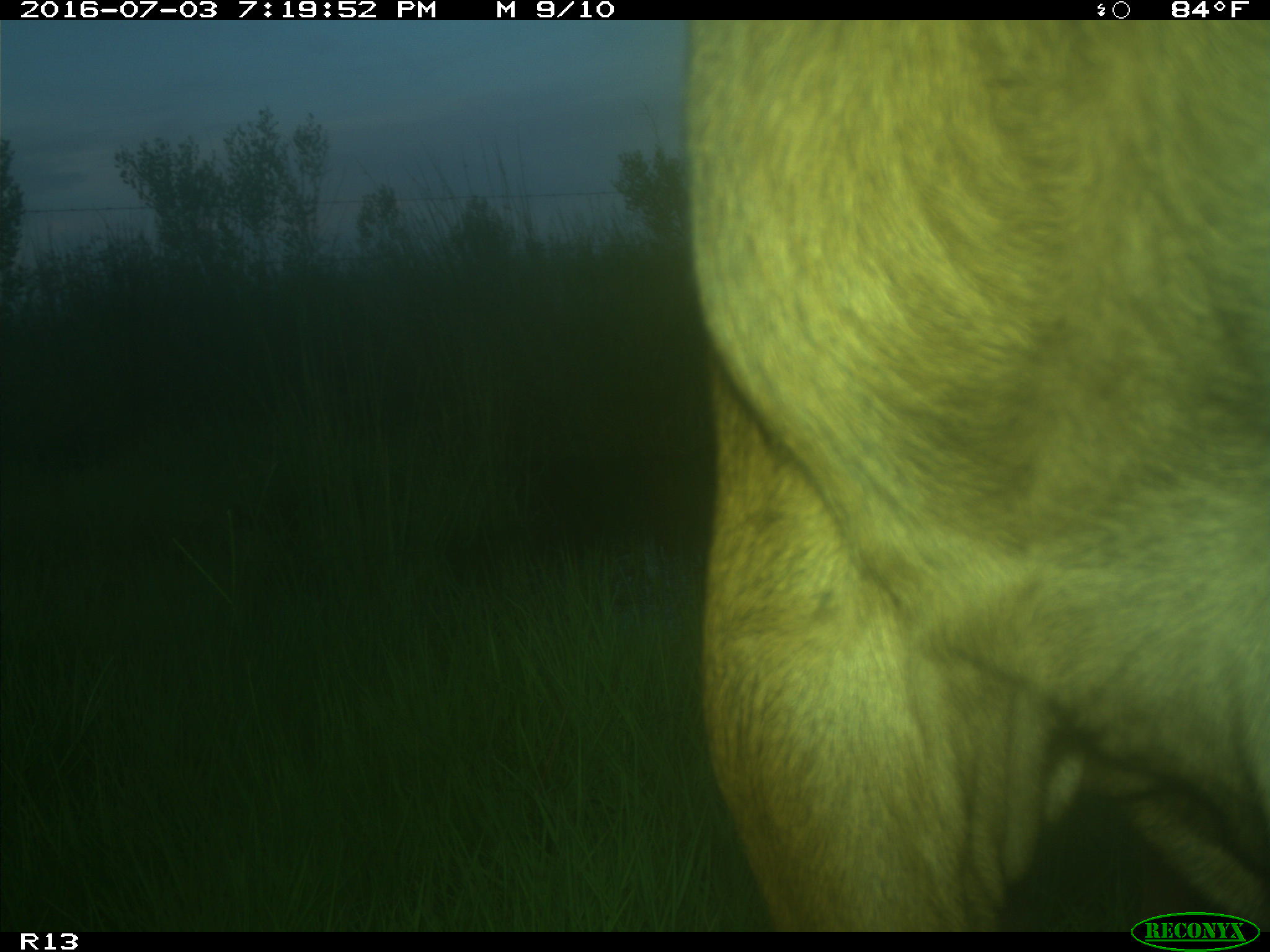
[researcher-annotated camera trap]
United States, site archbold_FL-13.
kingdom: Animalia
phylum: Chordata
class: Mammalia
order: Artiodactyla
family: Bovidae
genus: Bos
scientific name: Bos taurus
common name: domestic cow